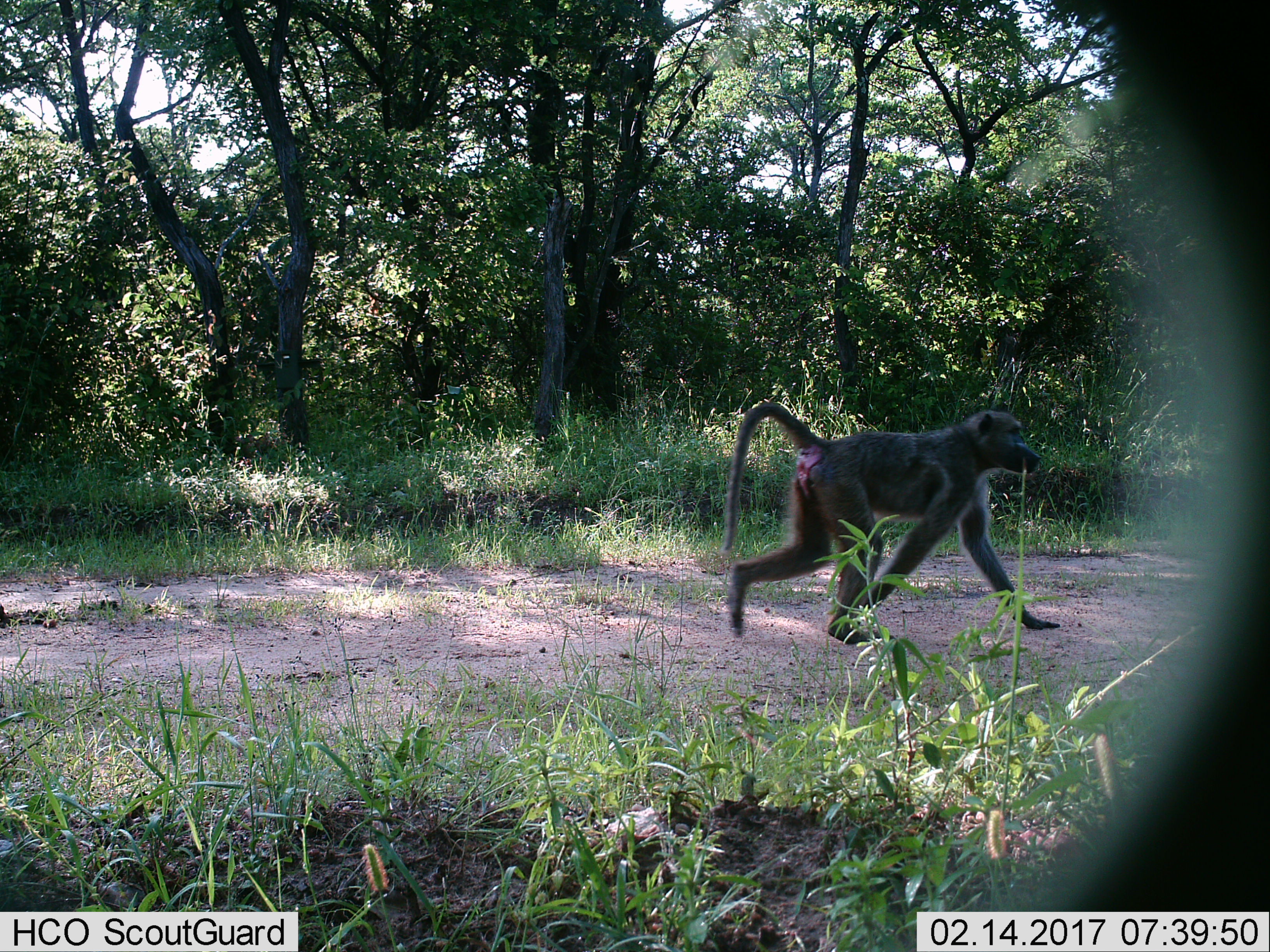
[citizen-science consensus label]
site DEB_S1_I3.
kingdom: Animalia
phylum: Chordata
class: Mammalia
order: Primates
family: Cercopithecidae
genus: Papio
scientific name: Papio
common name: baboon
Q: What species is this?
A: Baboon (Papio).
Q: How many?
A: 1.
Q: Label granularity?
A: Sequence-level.